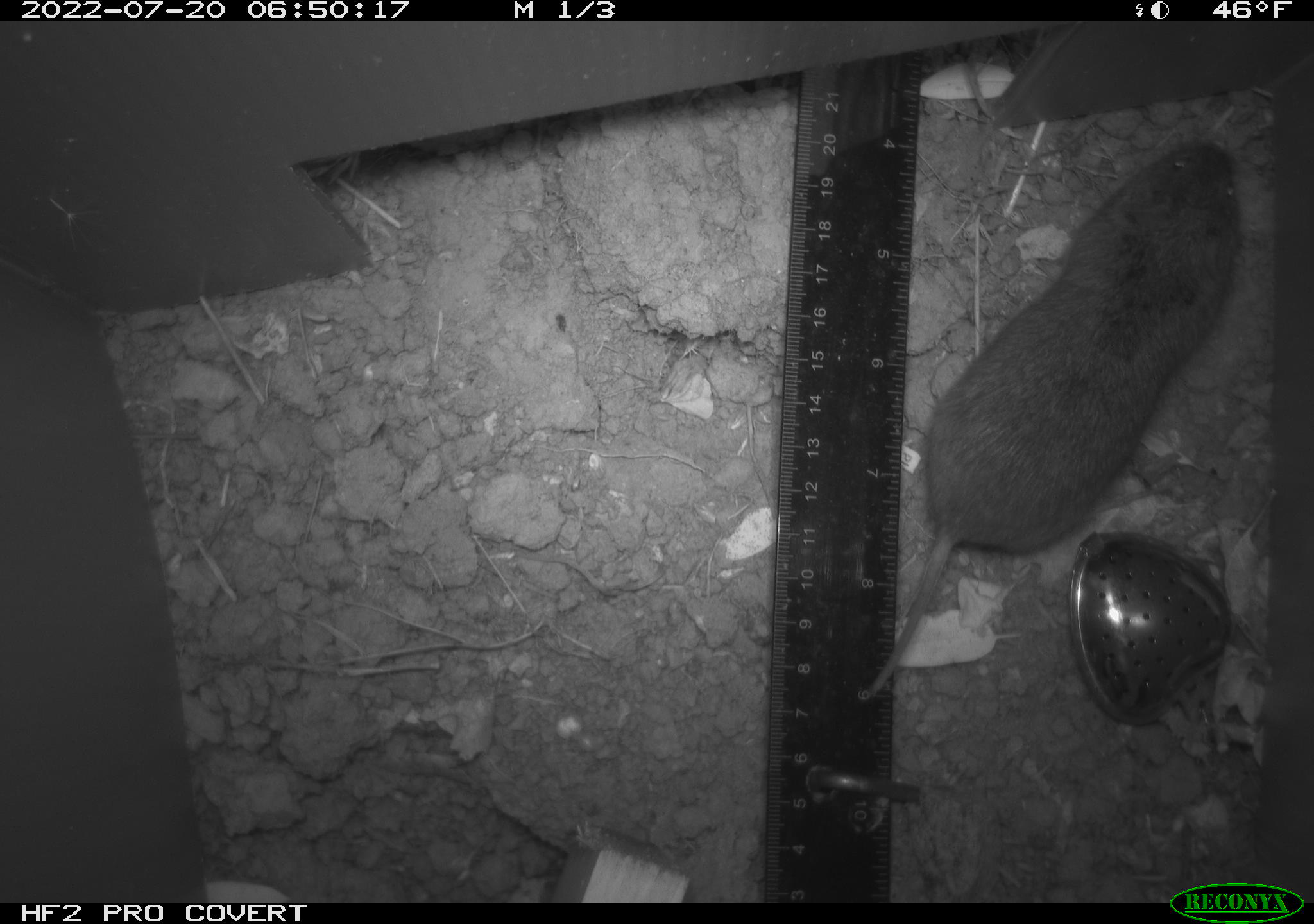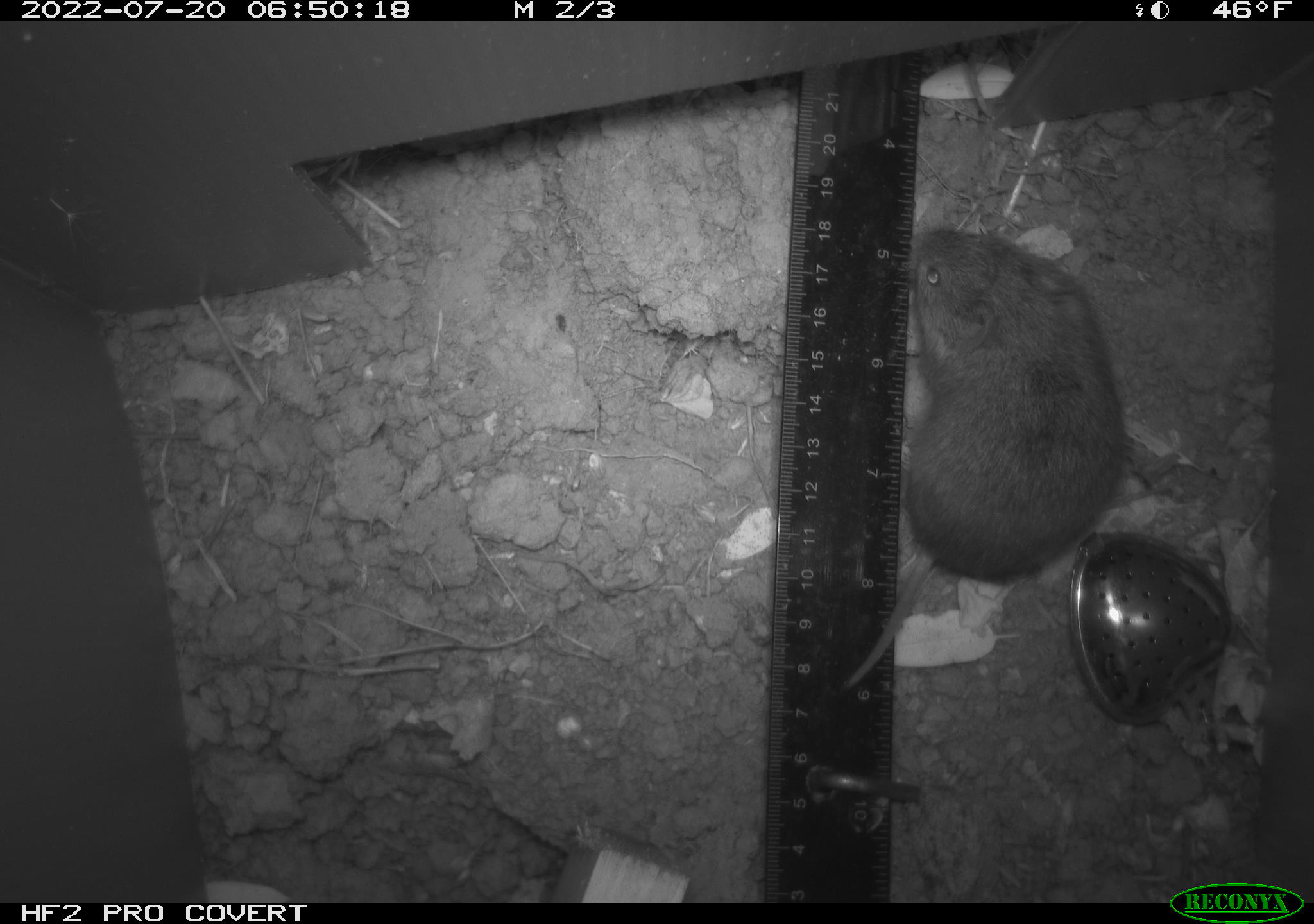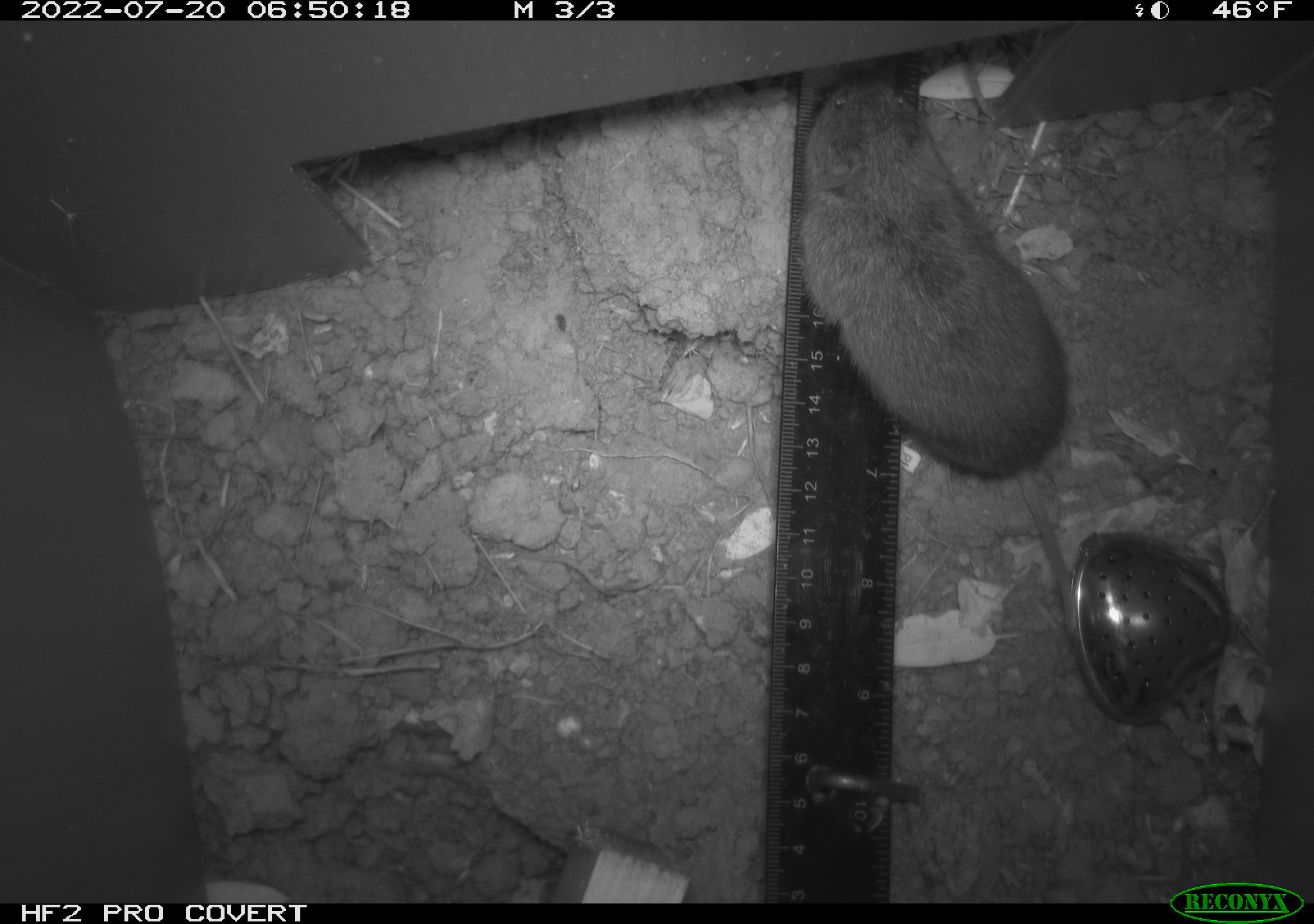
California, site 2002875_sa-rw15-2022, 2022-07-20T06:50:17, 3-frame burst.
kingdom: Animalia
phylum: Chordata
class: Mammalia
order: Rodentia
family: Cricetidae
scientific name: Arvicolinae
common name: voles, lemmings, and muskrats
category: arvicolinae subfamily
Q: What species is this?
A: Arvicolinae subfamily (voles, lemmings, and muskrats) (Arvicolinae).